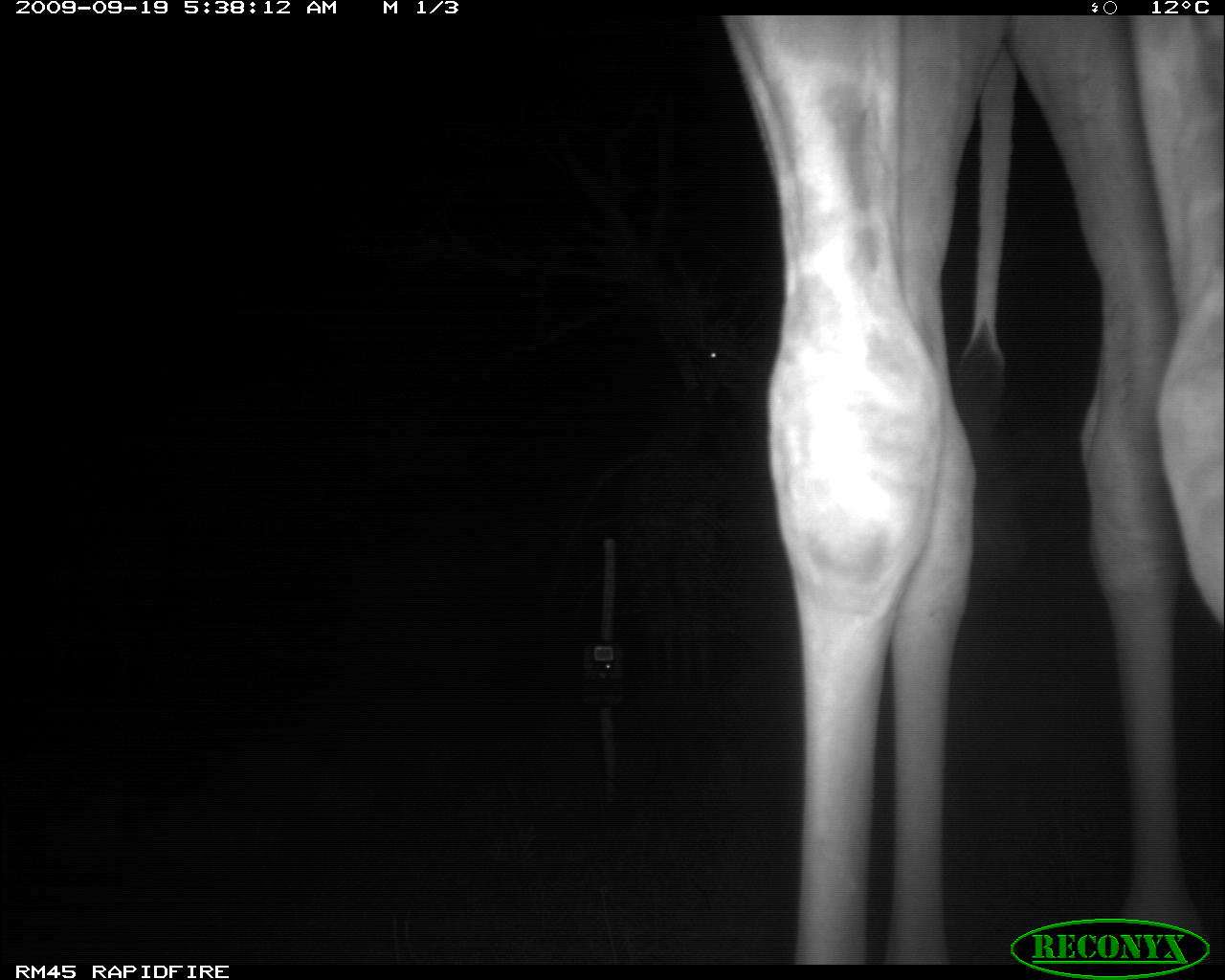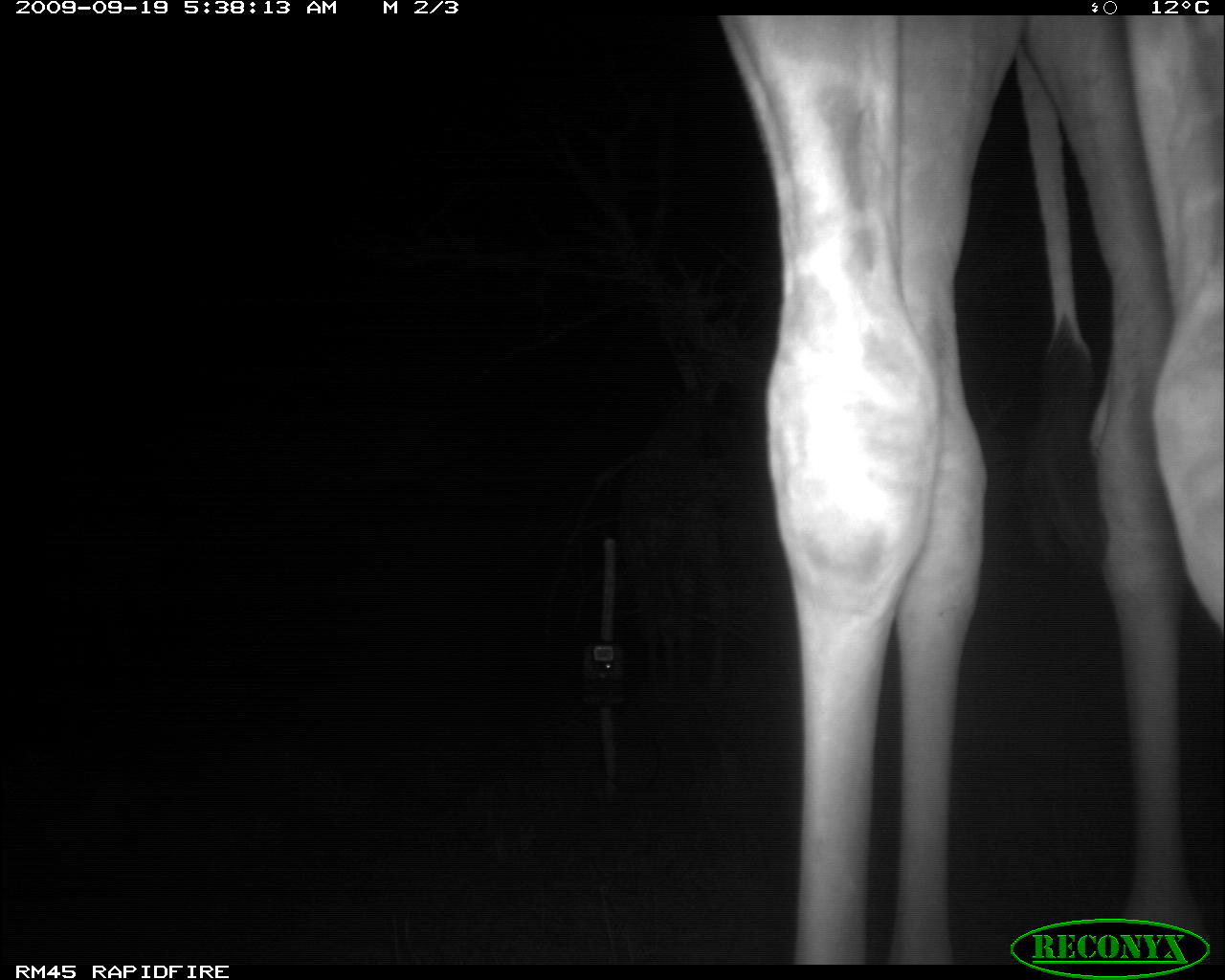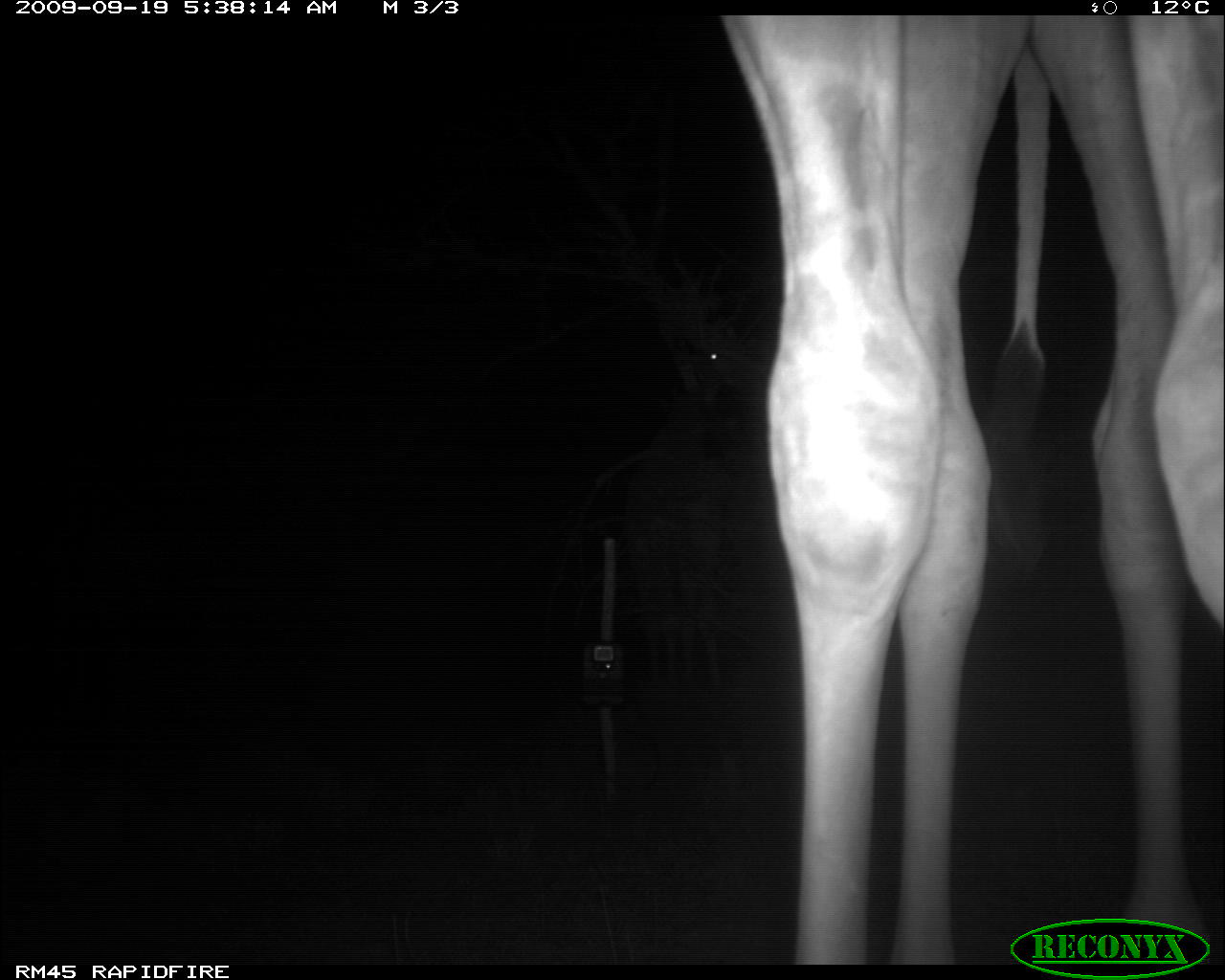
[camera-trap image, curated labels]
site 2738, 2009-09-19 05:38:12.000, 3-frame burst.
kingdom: Animalia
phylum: Chordata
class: Mammalia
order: Artiodactyla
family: Giraffidae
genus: Giraffa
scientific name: Giraffa camelopardalis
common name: giraffe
Giraffa camelopardalis (giraffe), count 2.